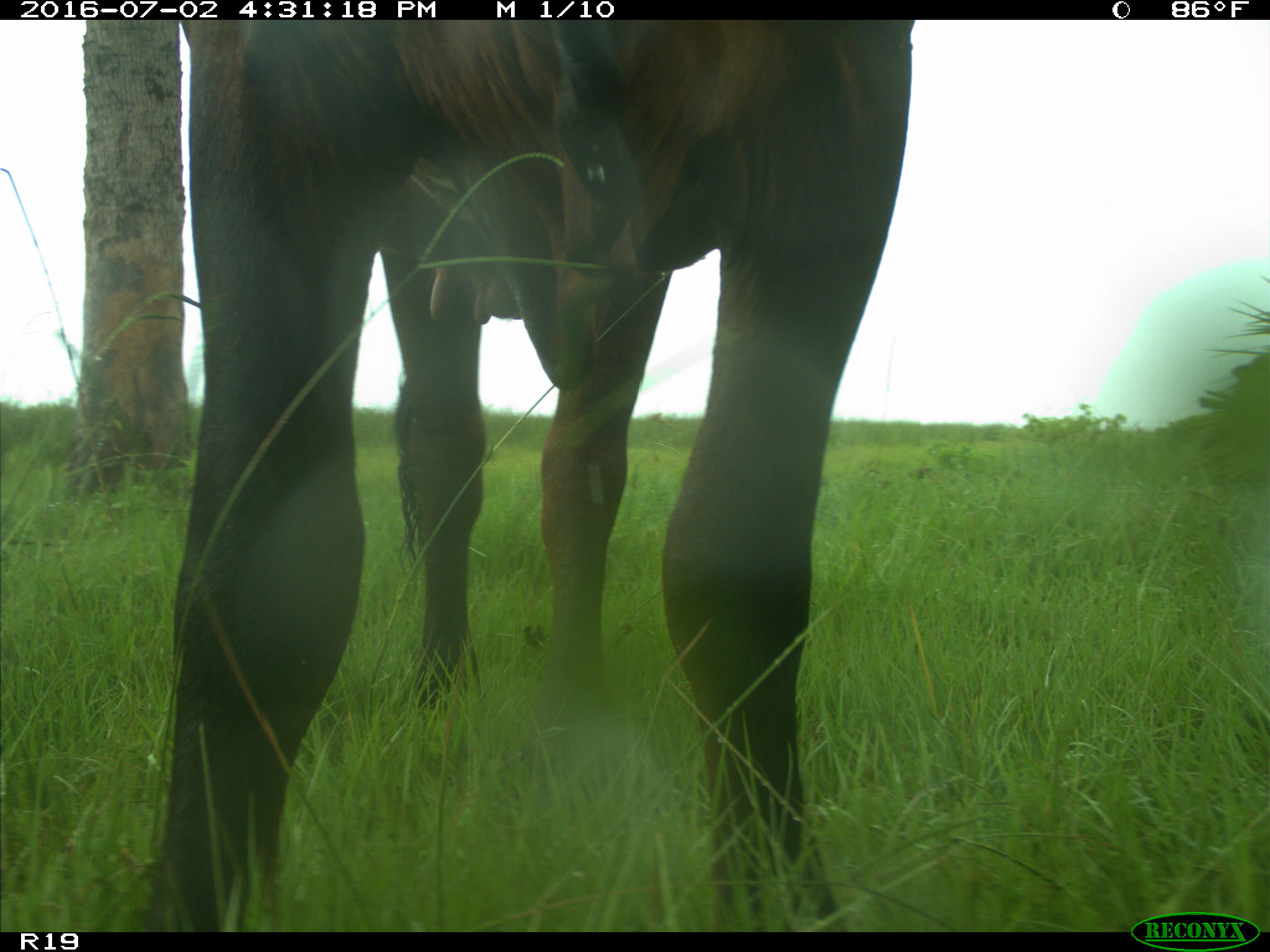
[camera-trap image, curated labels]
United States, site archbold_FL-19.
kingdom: Animalia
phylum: Chordata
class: Mammalia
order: Artiodactyla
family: Bovidae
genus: Bos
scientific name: Bos taurus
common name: domestic cow